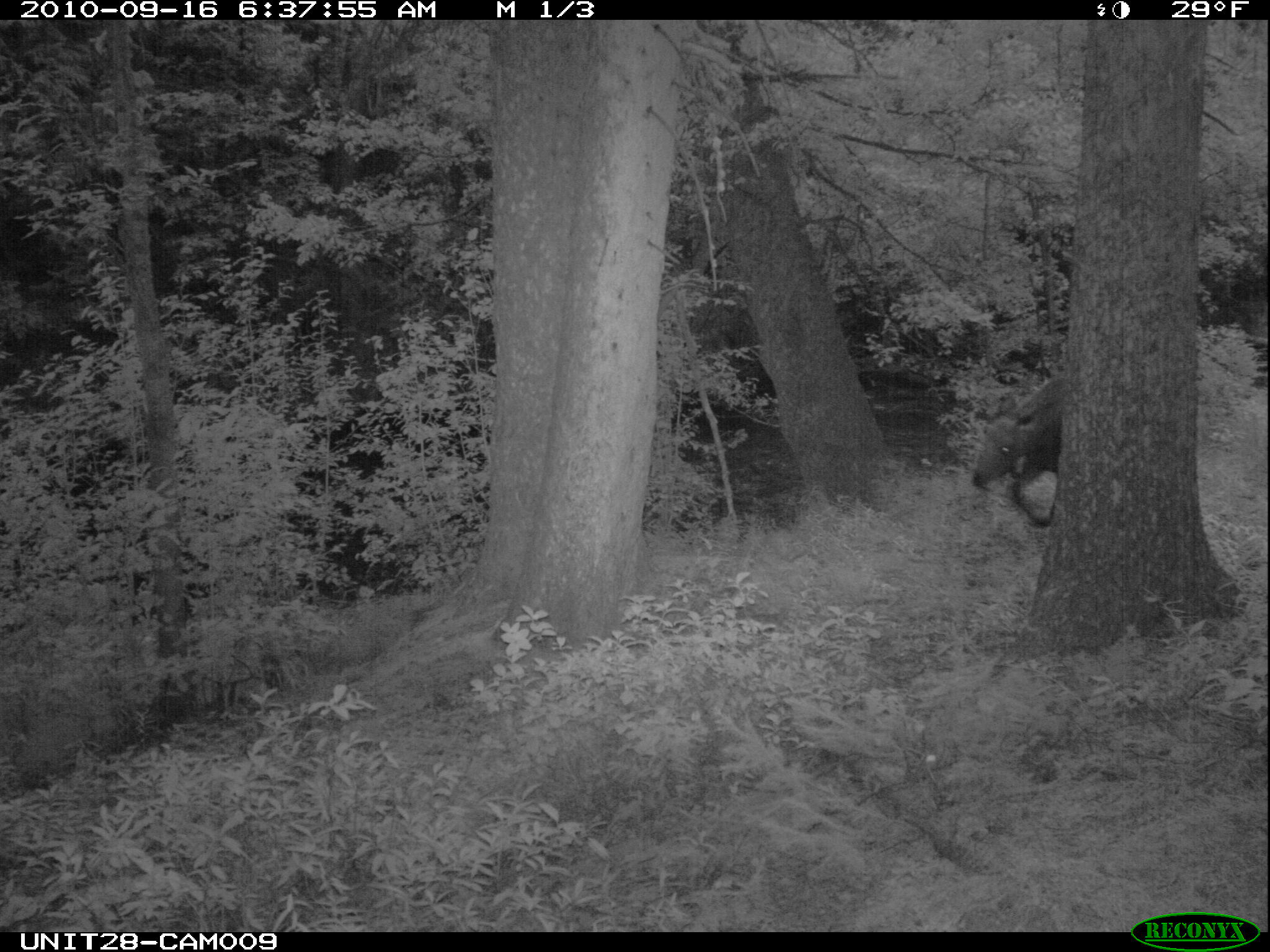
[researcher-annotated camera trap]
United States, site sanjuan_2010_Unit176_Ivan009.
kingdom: Animalia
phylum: Chordata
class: Mammalia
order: Artiodactyla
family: Cervidae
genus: Alces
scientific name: Alces alces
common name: moose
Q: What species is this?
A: Alces alces (moose).